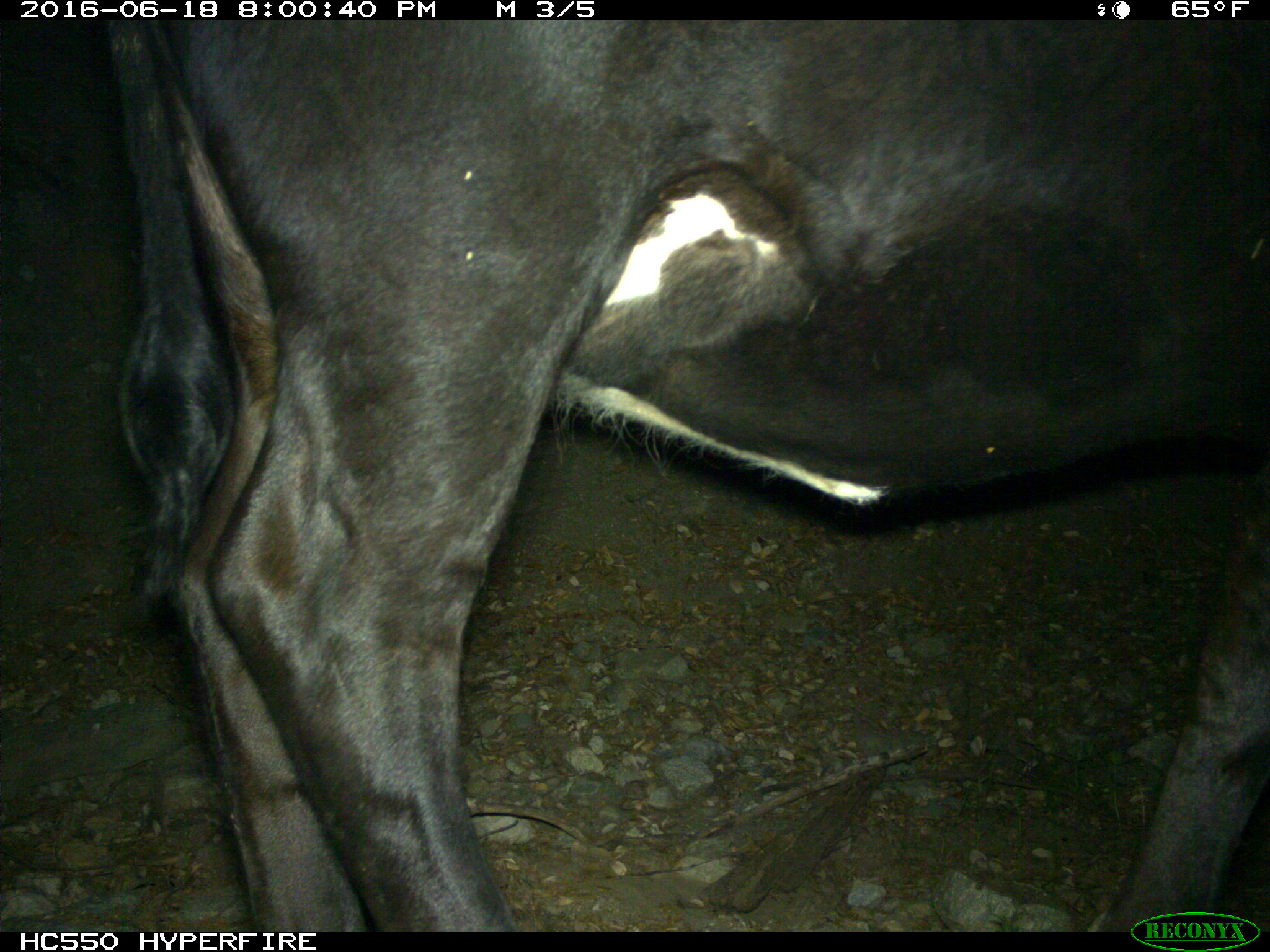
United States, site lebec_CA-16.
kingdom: Animalia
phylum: Chordata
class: Mammalia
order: Artiodactyla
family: Bovidae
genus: Bos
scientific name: Bos taurus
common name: domestic cow